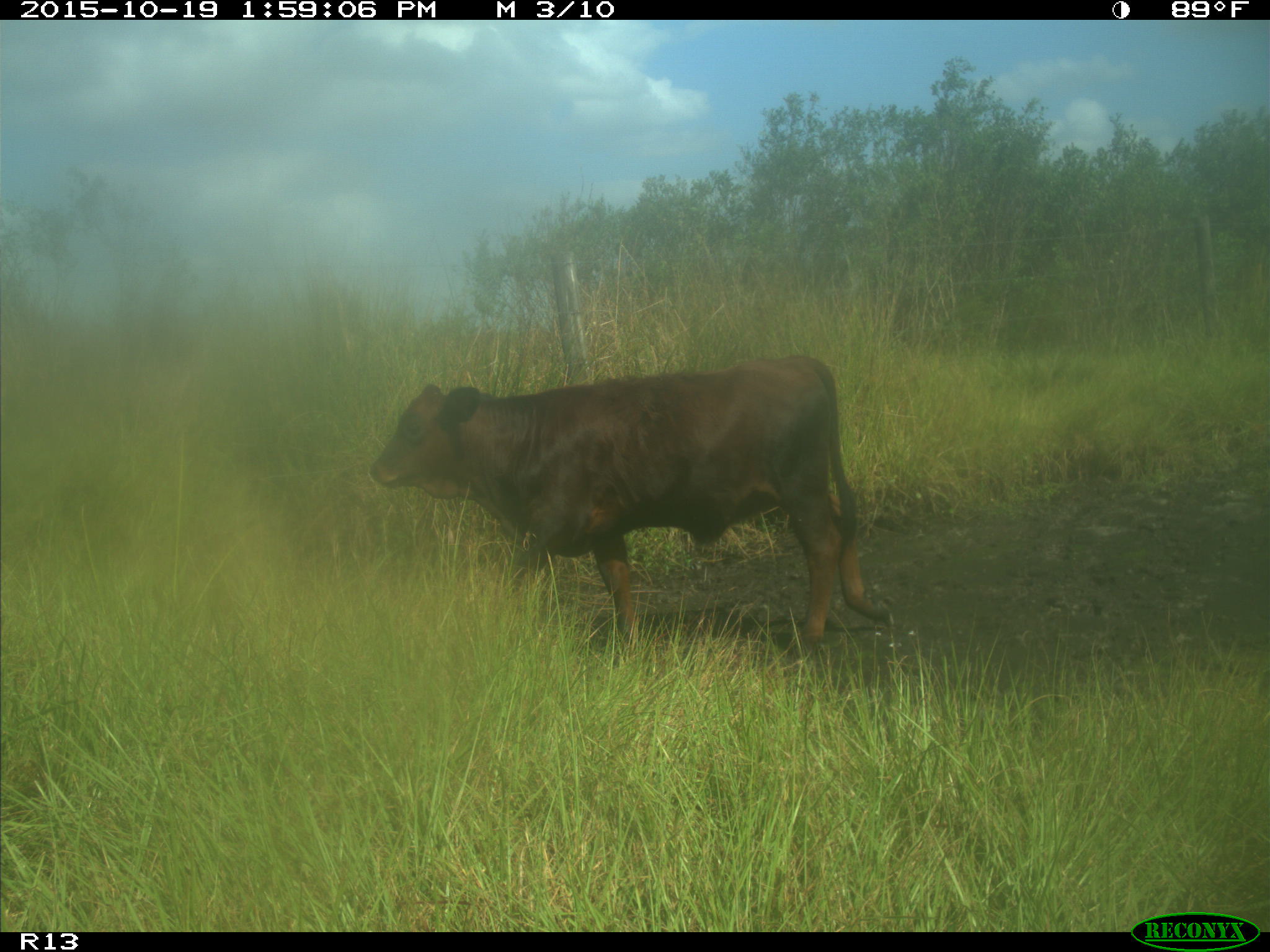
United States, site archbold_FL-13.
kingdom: Animalia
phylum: Chordata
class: Mammalia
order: Artiodactyla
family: Bovidae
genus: Bos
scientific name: Bos taurus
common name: domestic cow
Bos taurus (domestic cow).